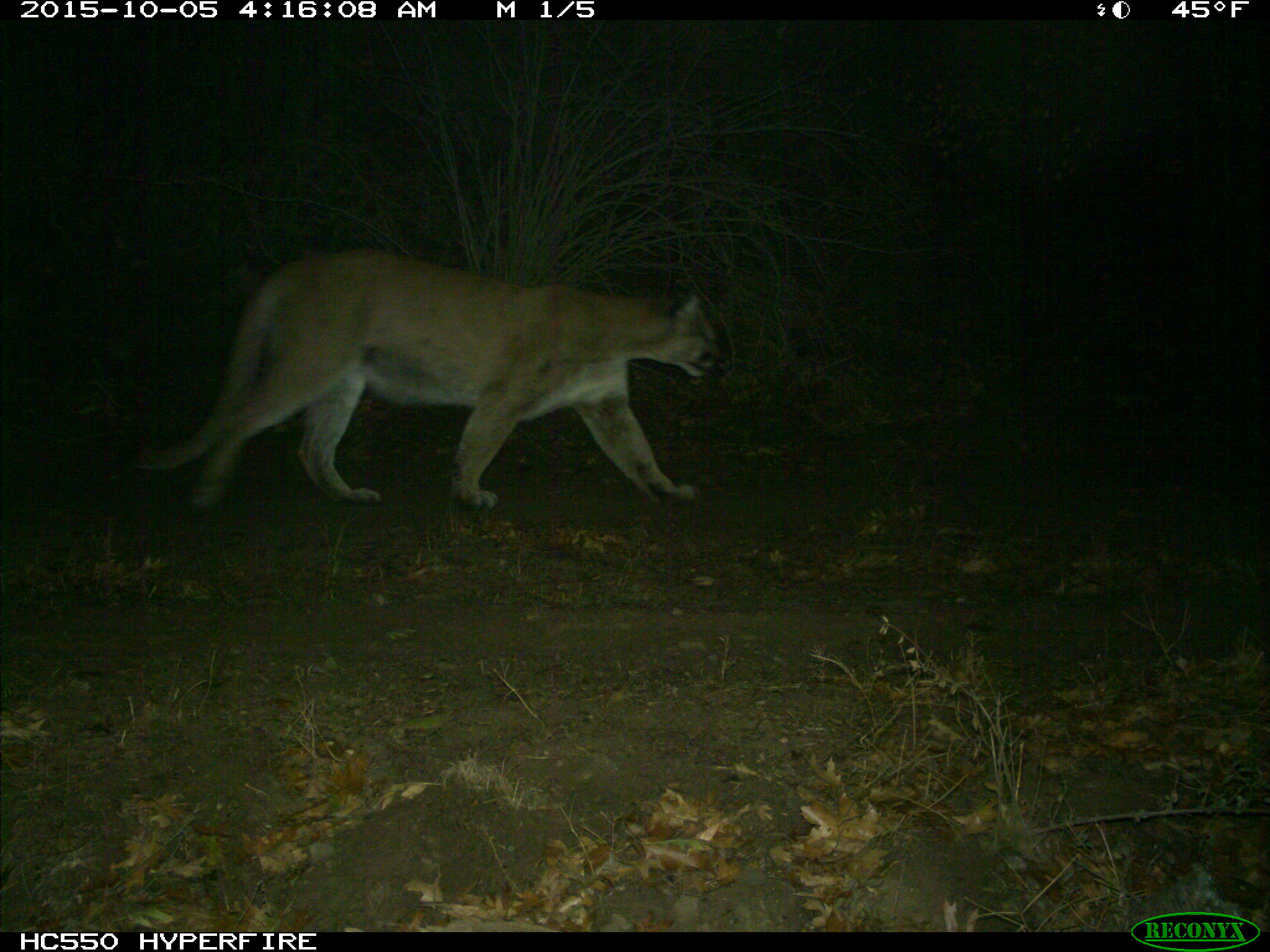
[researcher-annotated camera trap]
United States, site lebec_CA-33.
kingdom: Animalia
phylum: Chordata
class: Mammalia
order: Carnivora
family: Felidae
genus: Puma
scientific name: Puma concolor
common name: mountain lion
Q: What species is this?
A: Puma concolor (mountain lion).